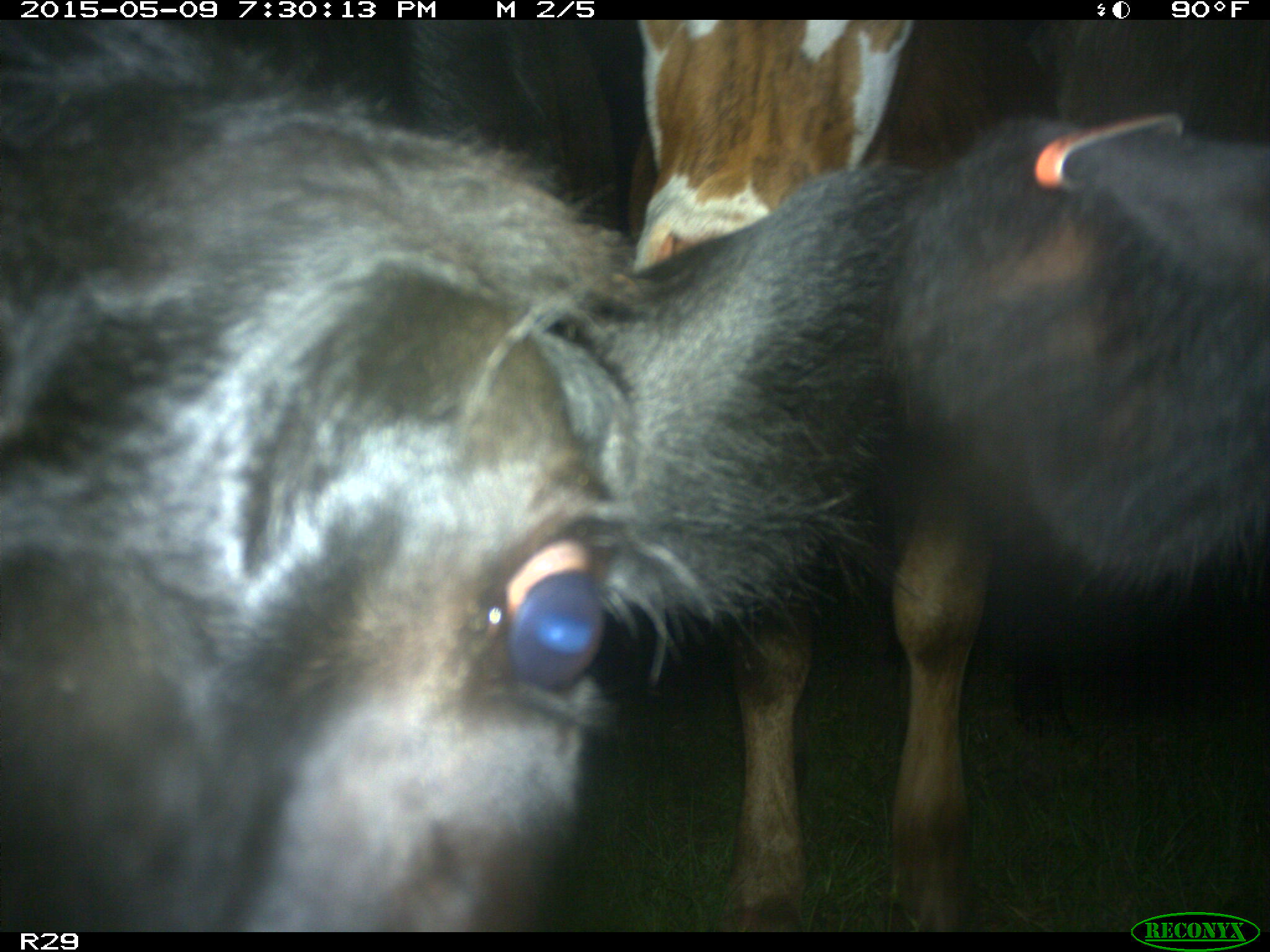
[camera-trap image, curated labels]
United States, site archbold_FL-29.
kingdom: Animalia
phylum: Chordata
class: Mammalia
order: Artiodactyla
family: Bovidae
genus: Bos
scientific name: Bos taurus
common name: domestic cow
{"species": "Bos taurus (domestic cow)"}